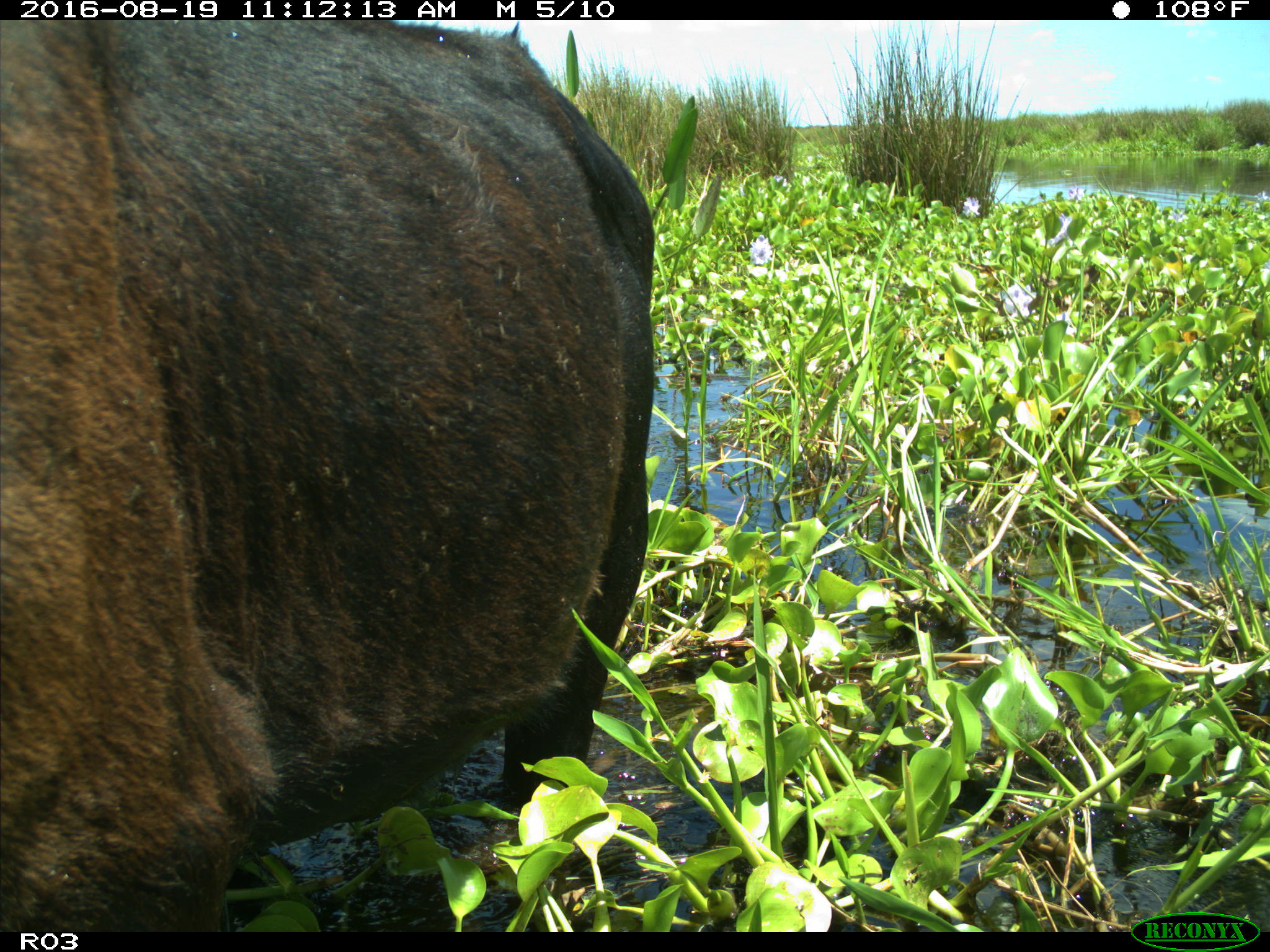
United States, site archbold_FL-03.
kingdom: Animalia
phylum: Chordata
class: Mammalia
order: Artiodactyla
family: Bovidae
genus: Bos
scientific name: Bos taurus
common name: domestic cow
Bos taurus (domestic cow).